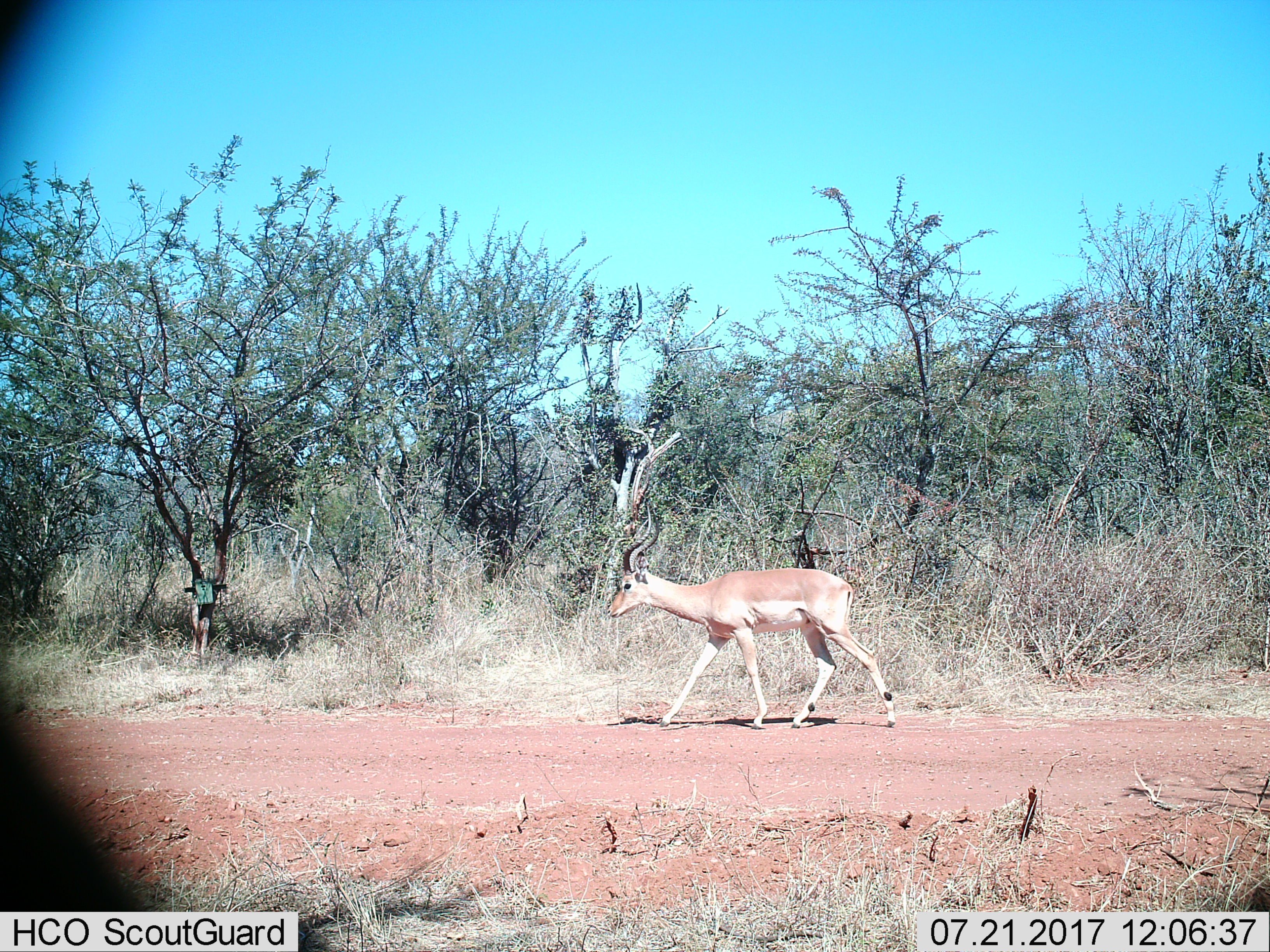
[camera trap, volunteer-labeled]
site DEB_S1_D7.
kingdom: Animalia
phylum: Chordata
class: Mammalia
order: Artiodactyla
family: Bovidae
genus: Aepyceros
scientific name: Aepyceros melampus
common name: impala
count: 1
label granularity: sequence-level